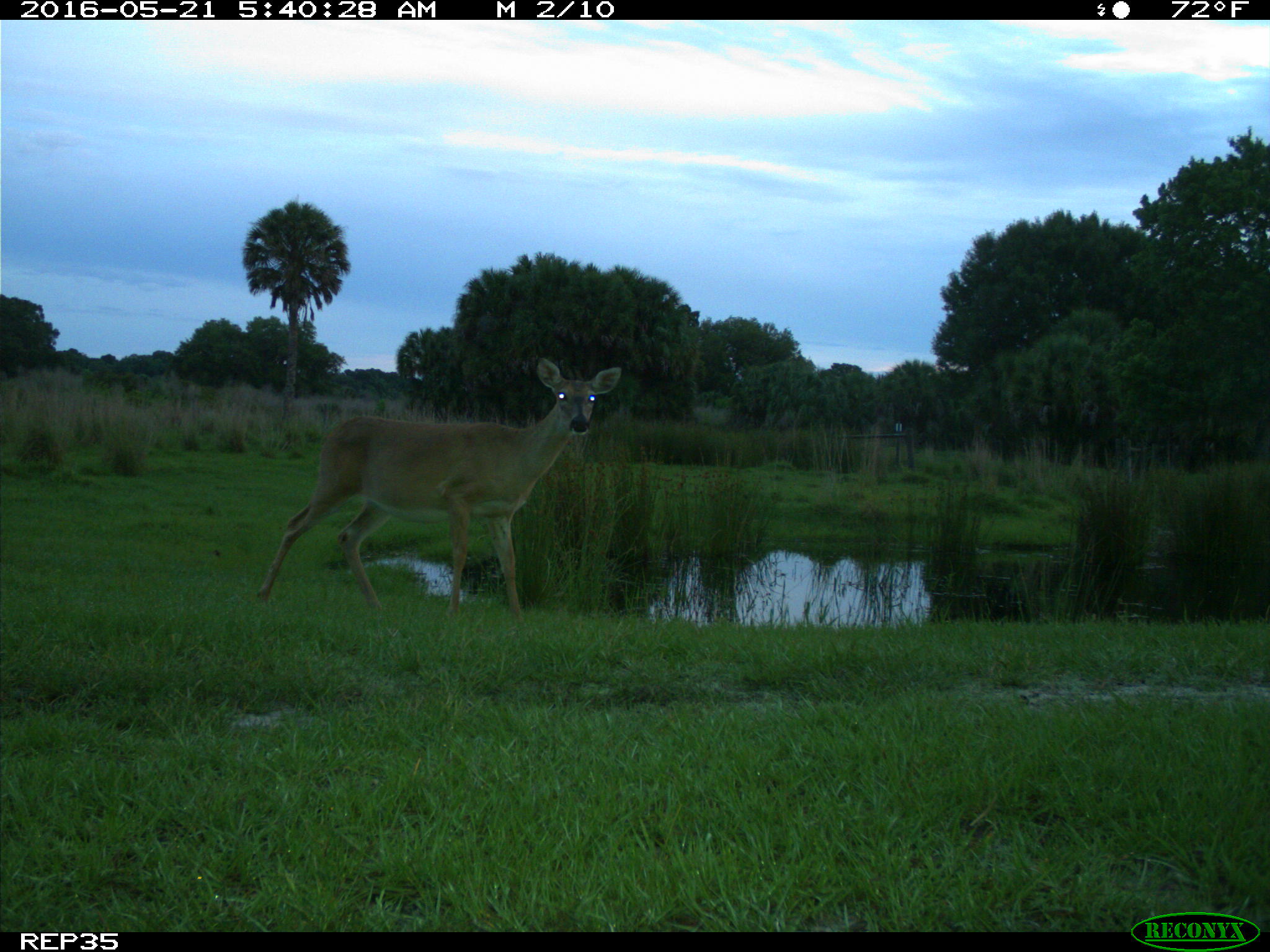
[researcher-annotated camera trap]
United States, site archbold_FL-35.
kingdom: Animalia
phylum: Chordata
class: Mammalia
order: Artiodactyla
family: Cervidae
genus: Odocoileus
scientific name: Odocoileus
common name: deer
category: unidentified deer